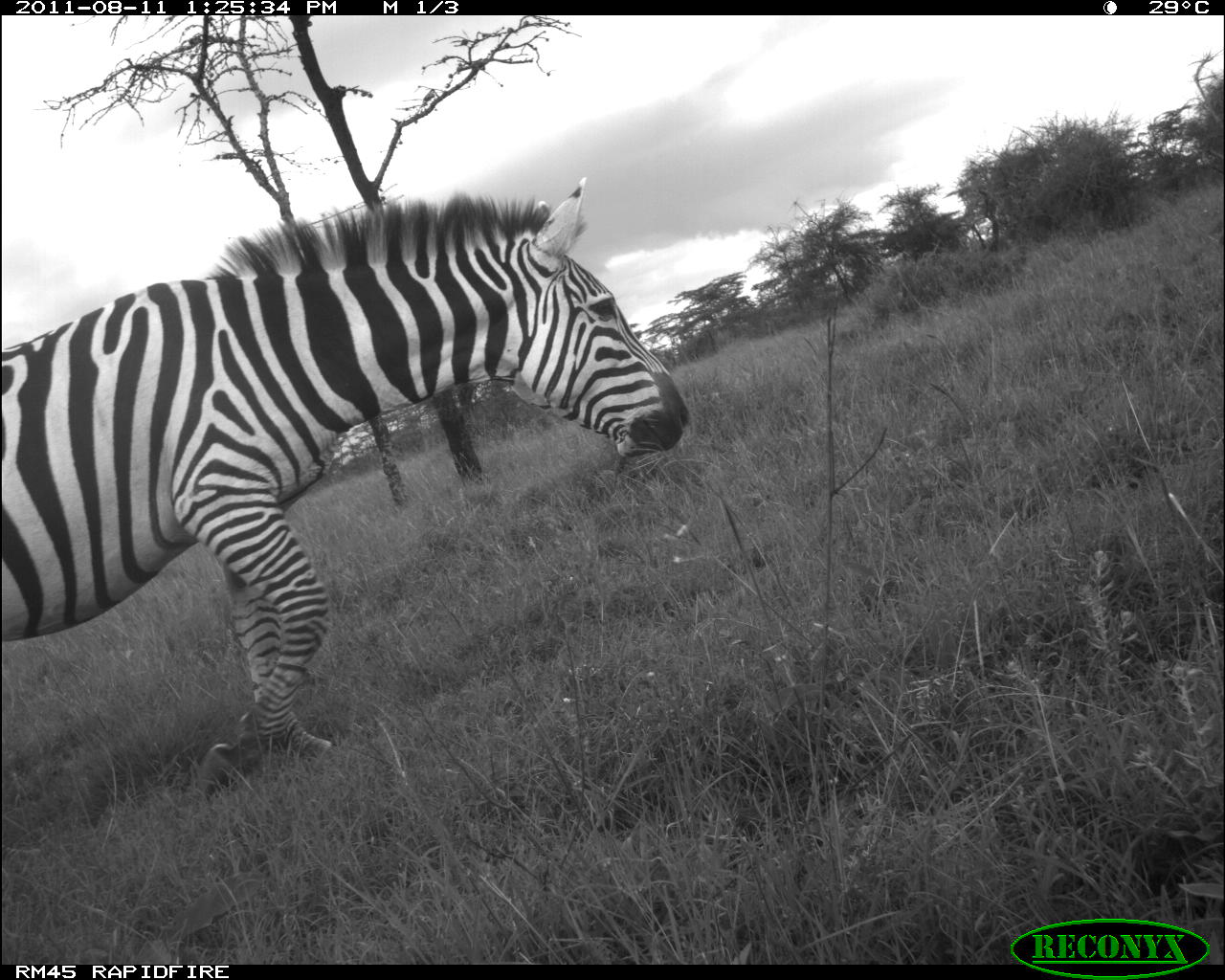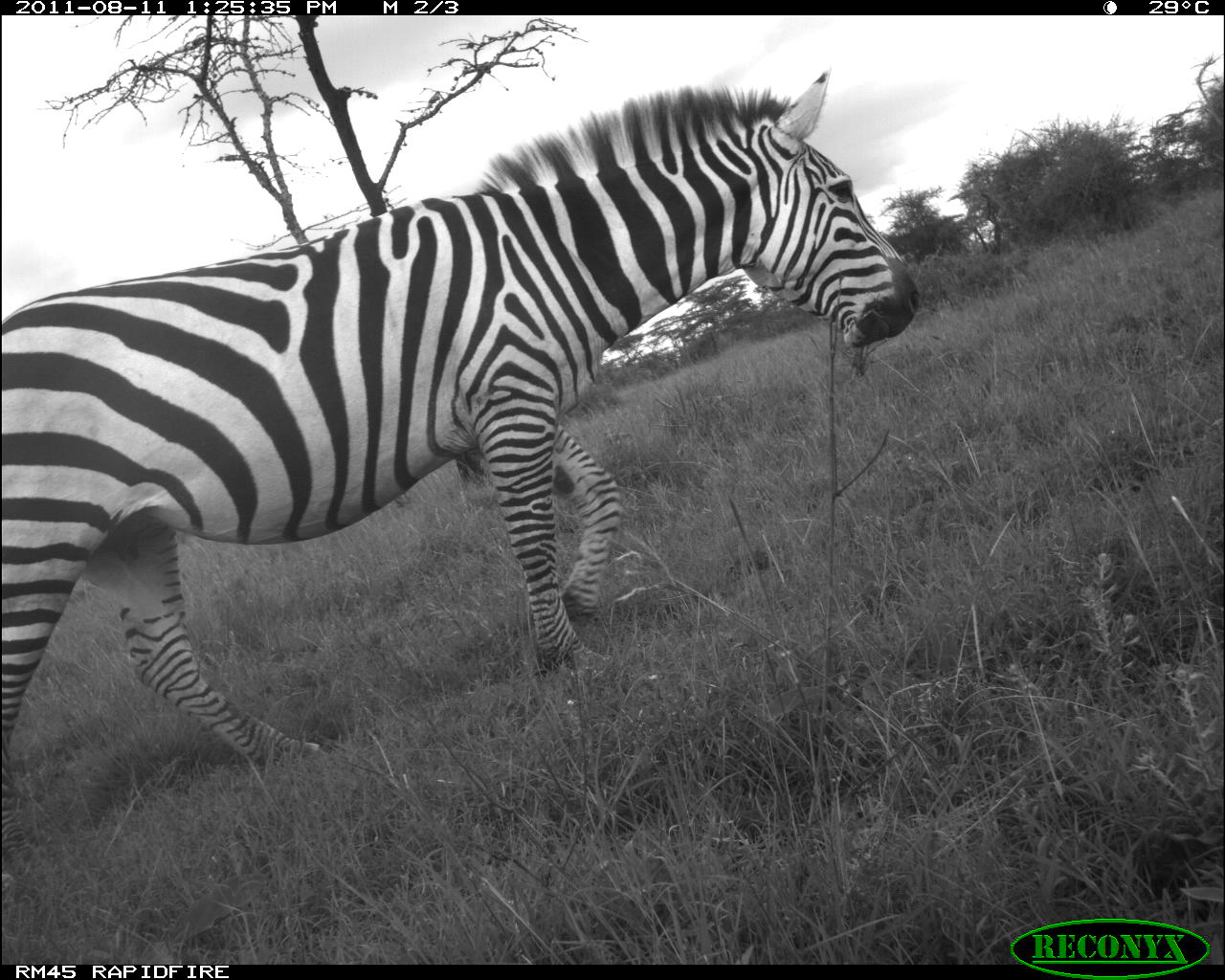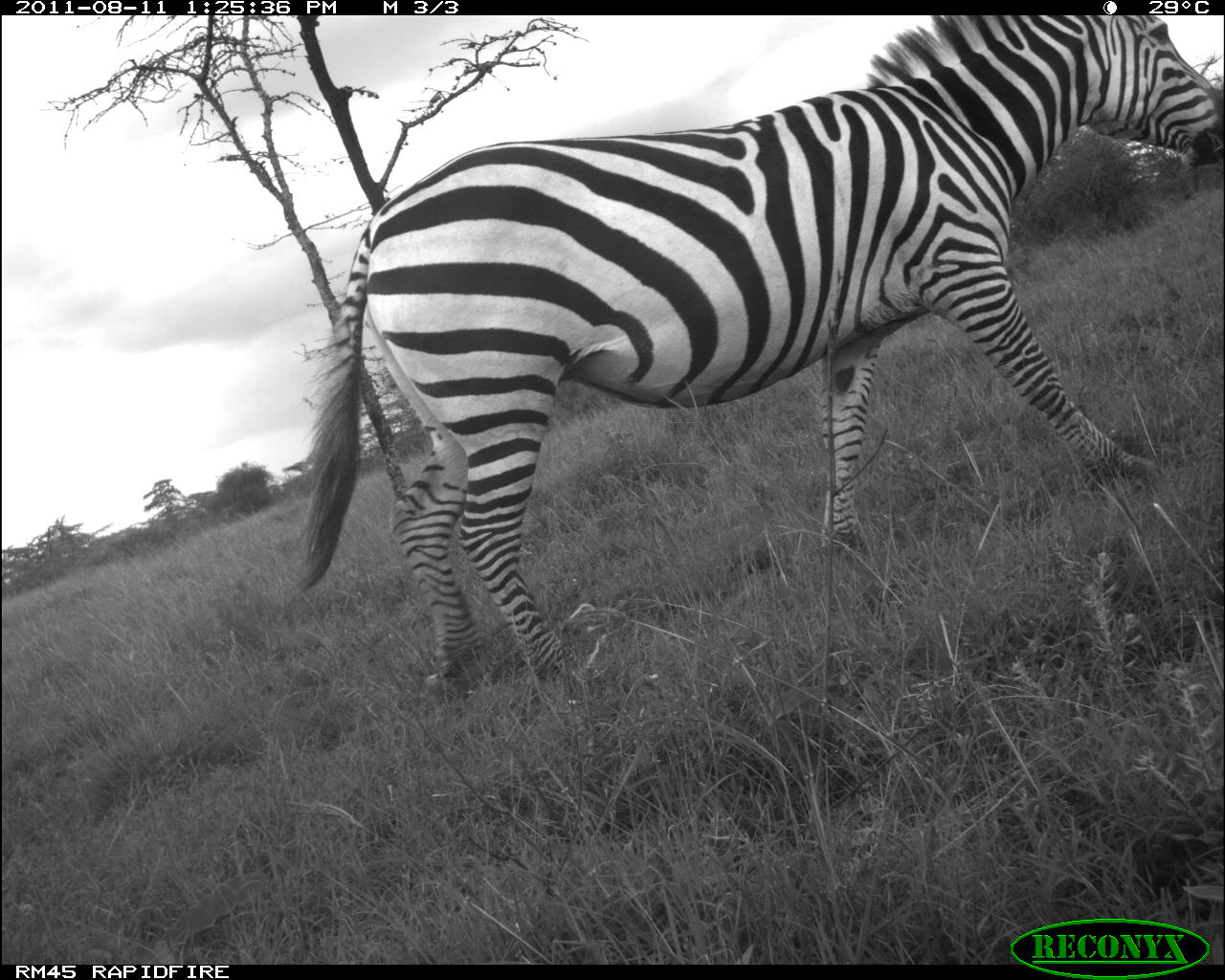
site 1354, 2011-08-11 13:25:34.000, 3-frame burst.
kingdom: Animalia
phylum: Chordata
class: Mammalia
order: Perissodactyla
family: Equidae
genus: Equus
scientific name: Equus quagga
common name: plains zebra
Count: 1.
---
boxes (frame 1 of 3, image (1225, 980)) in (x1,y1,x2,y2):
equus quagga: (0,184,692,795)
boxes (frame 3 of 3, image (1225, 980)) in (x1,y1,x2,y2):
equus quagga: (292,12,1225,703)